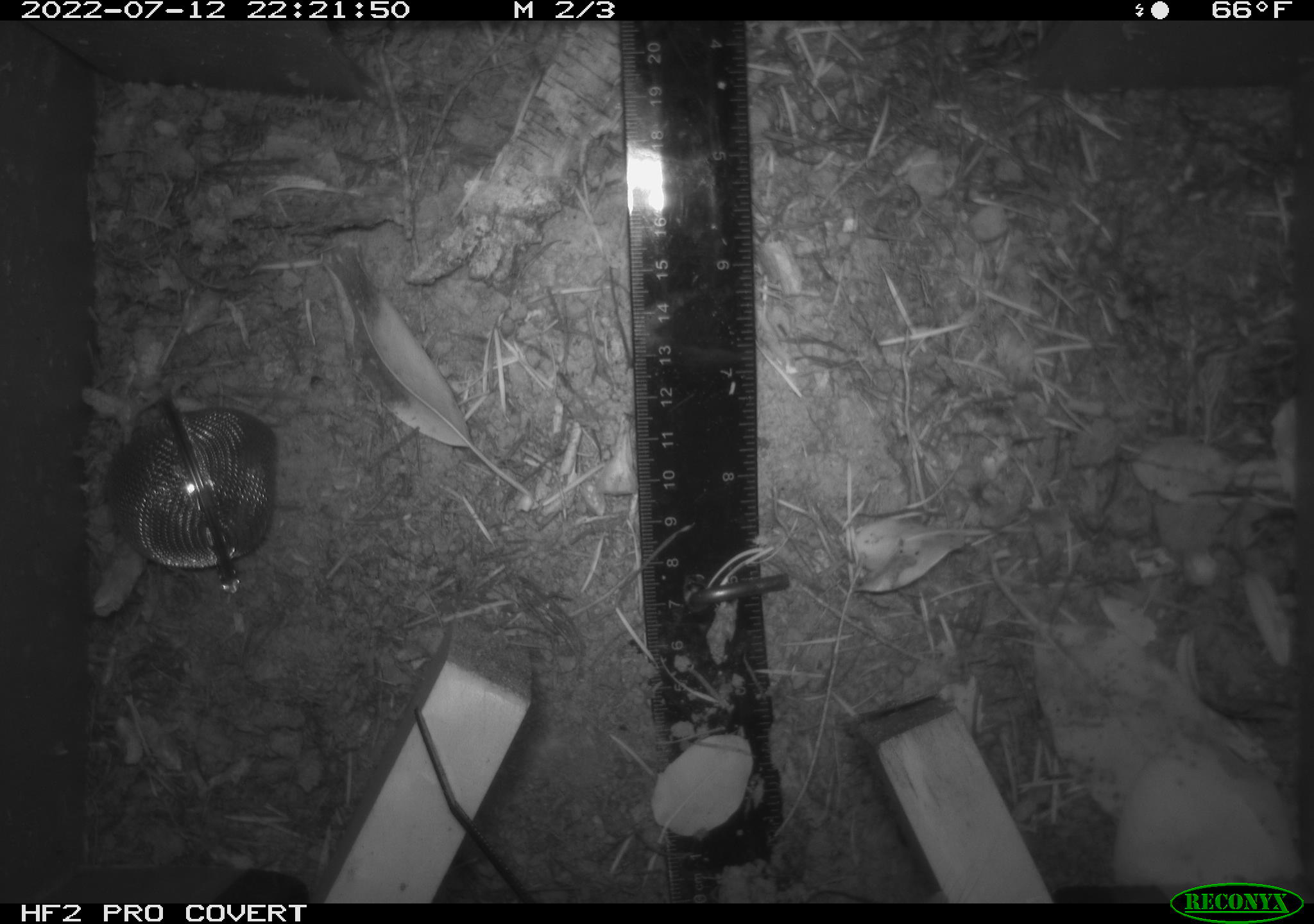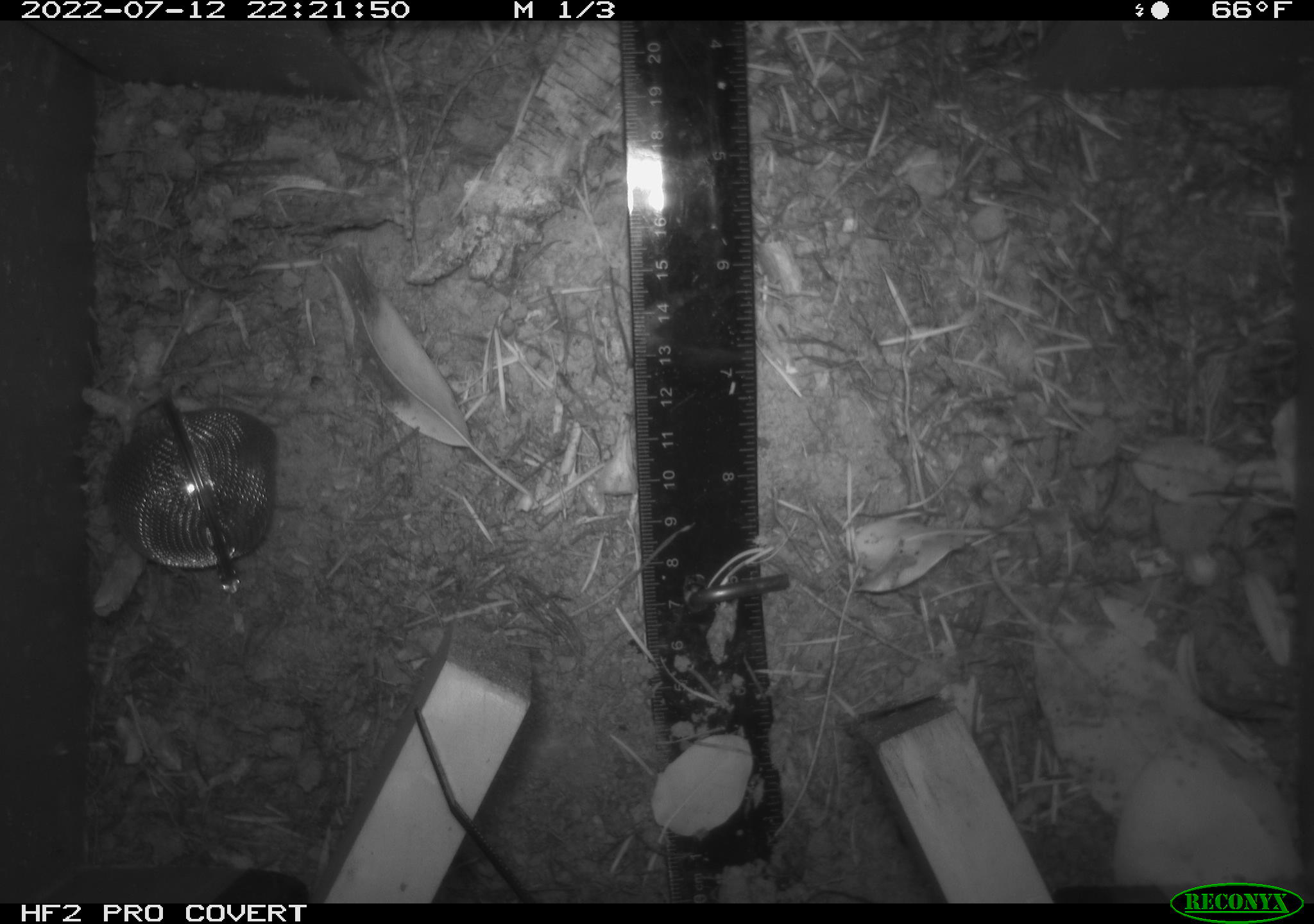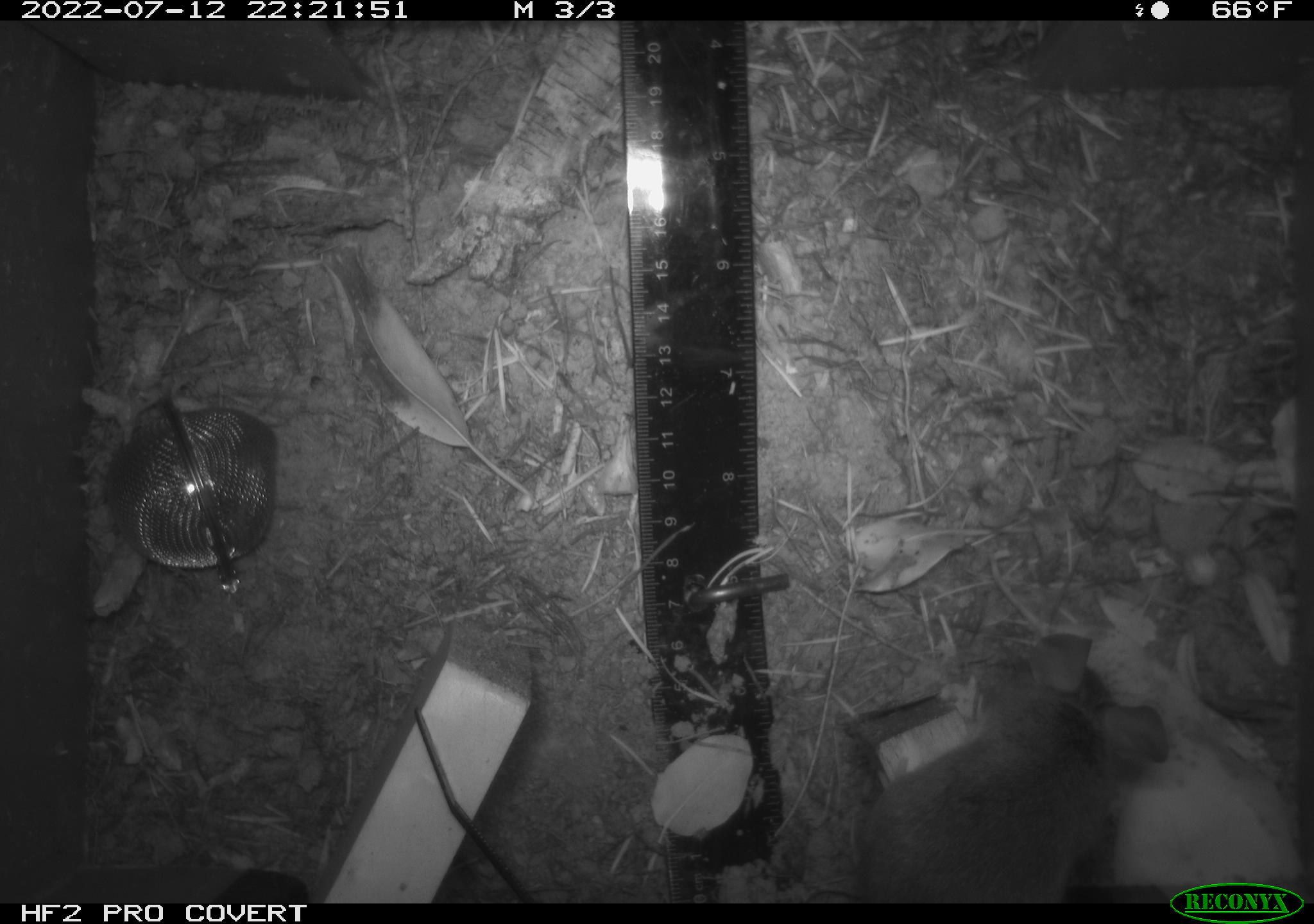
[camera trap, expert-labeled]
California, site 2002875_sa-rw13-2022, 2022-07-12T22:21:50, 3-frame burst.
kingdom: Animalia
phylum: Chordata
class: Mammalia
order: Rodentia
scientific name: Rodentia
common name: mouse species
Mouse species (Rodentia).